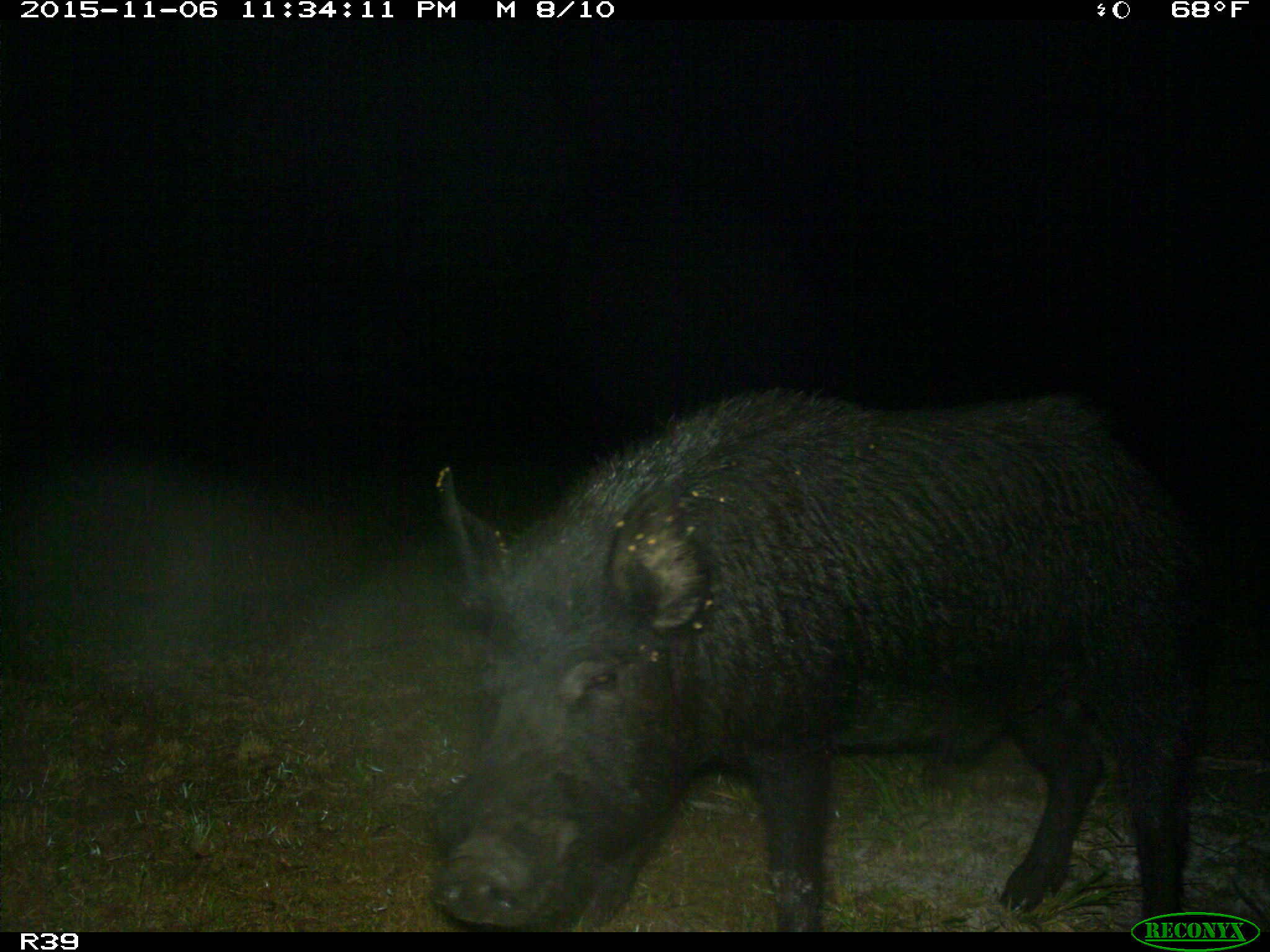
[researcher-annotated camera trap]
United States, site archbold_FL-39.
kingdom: Animalia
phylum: Chordata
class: Mammalia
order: Artiodactyla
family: Suidae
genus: Sus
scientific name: Sus scrofa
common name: wild boar